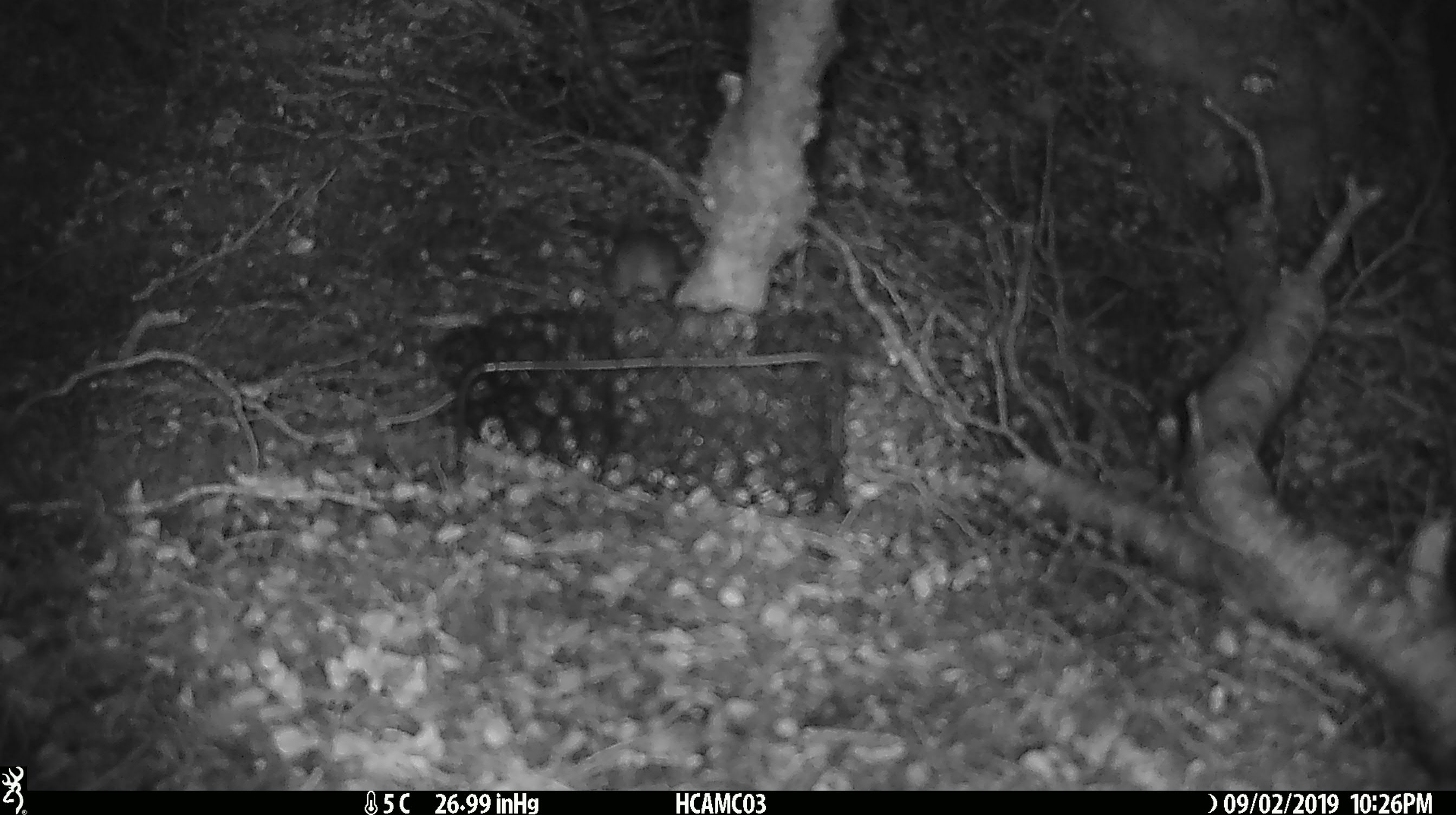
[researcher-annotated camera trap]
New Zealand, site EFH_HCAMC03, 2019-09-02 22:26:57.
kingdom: Animalia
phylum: Chordata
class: Mammalia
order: Rodentia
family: Muridae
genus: Mus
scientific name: Mus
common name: mouse